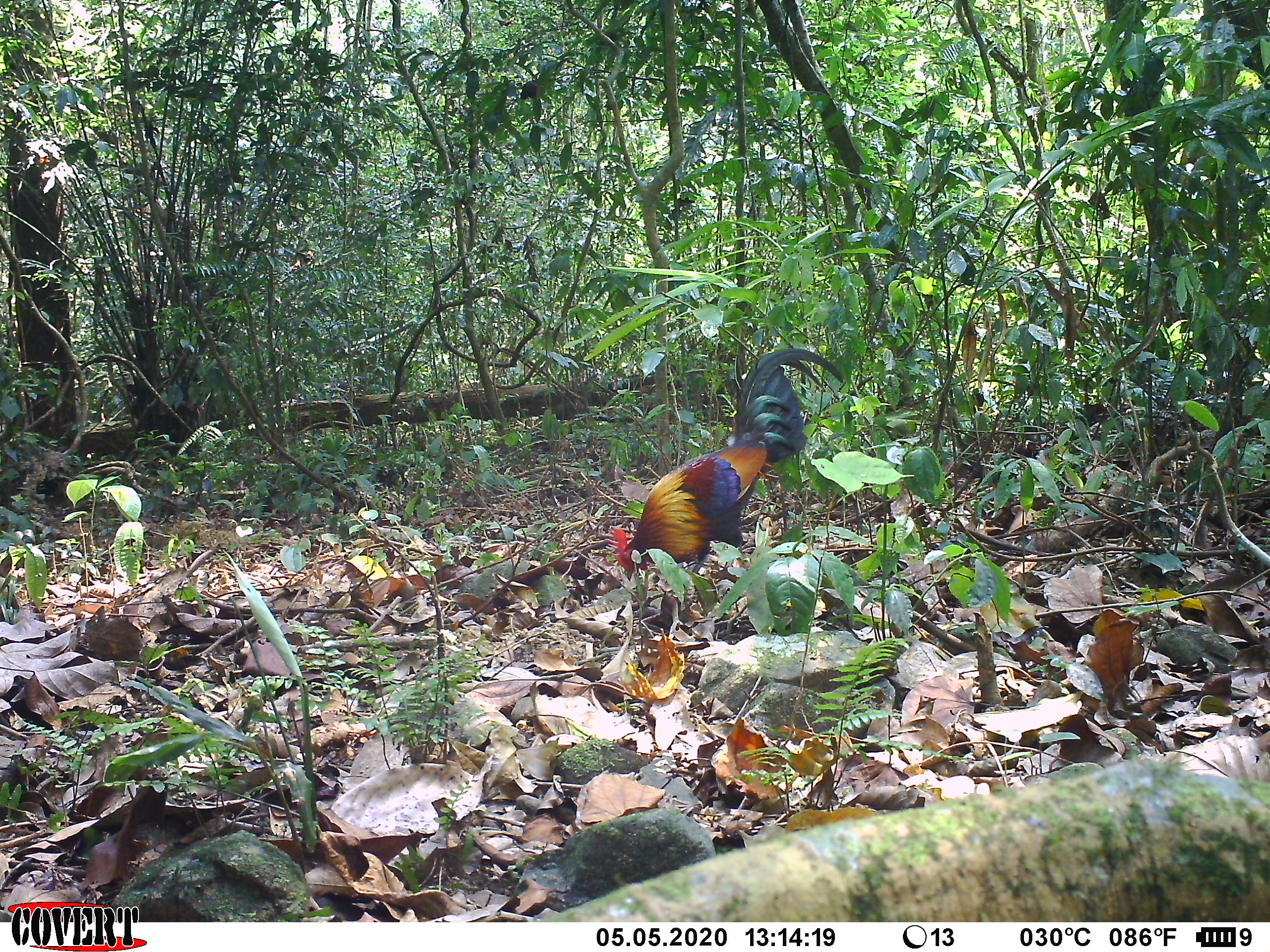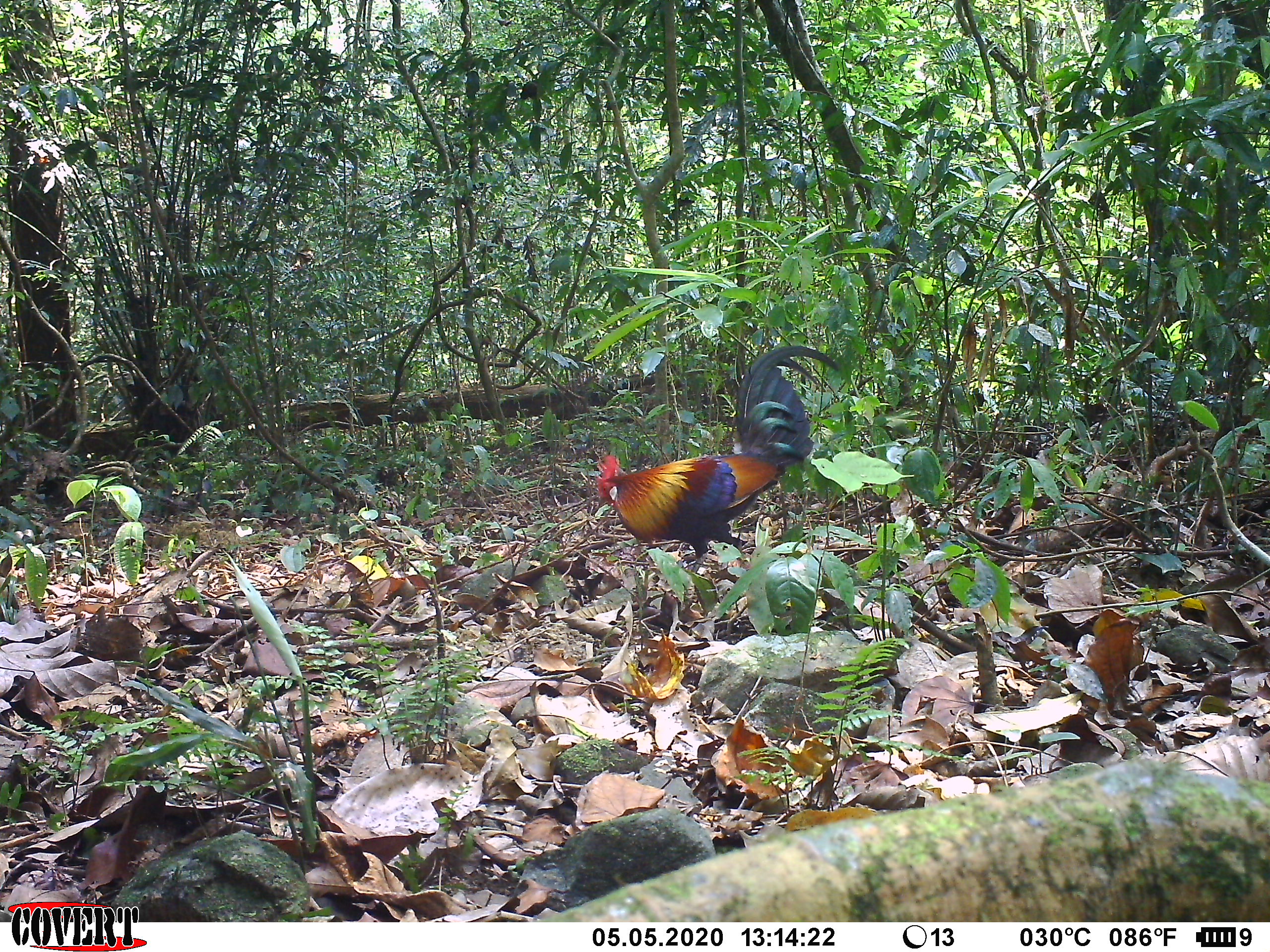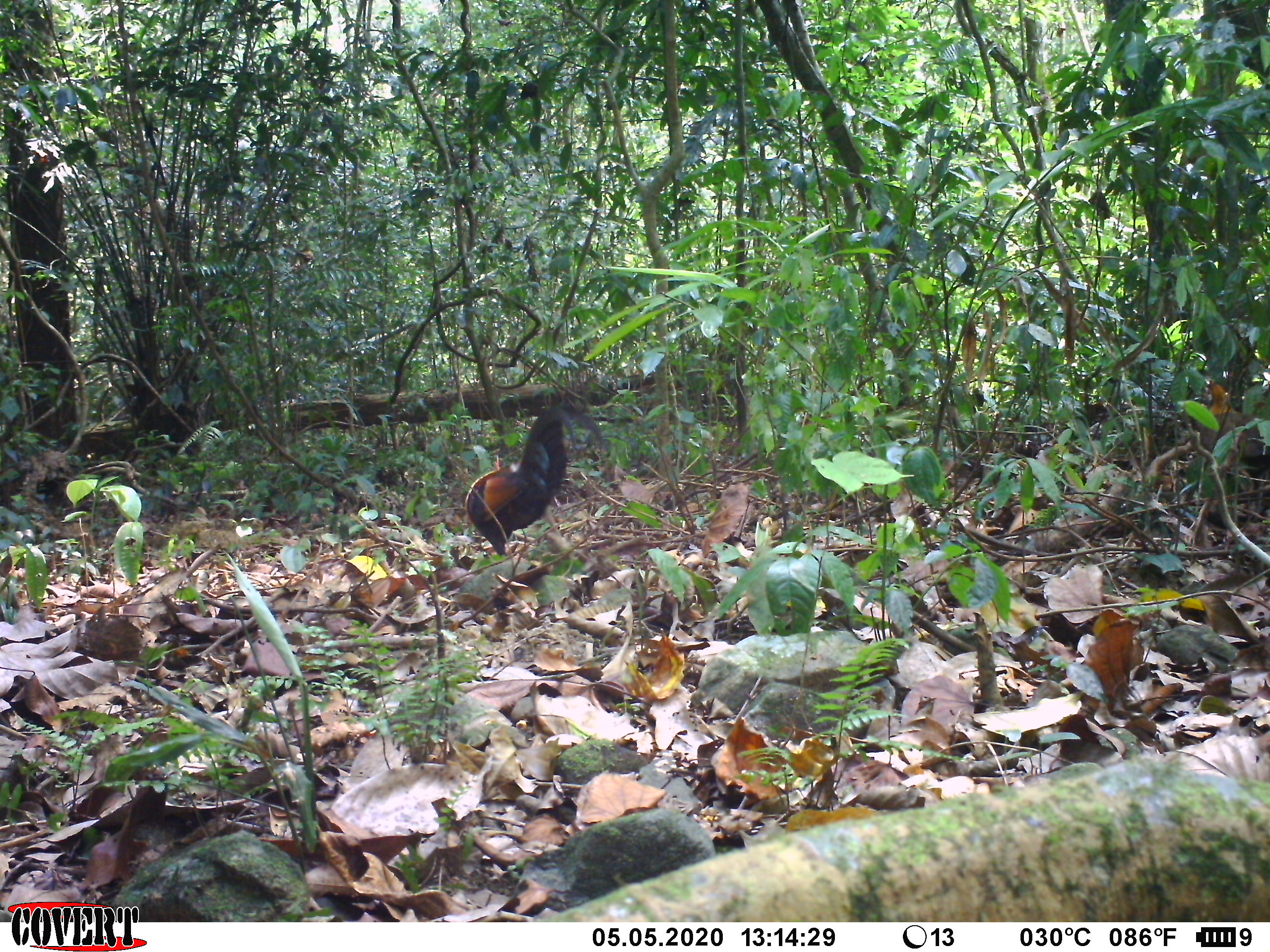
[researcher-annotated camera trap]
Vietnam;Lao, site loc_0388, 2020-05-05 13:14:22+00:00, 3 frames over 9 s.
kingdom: Animalia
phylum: Chordata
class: Aves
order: Galliformes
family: Phasianidae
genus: Gallus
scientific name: Gallus gallus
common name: red junglefowl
Red junglefowl (Gallus gallus). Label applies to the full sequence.